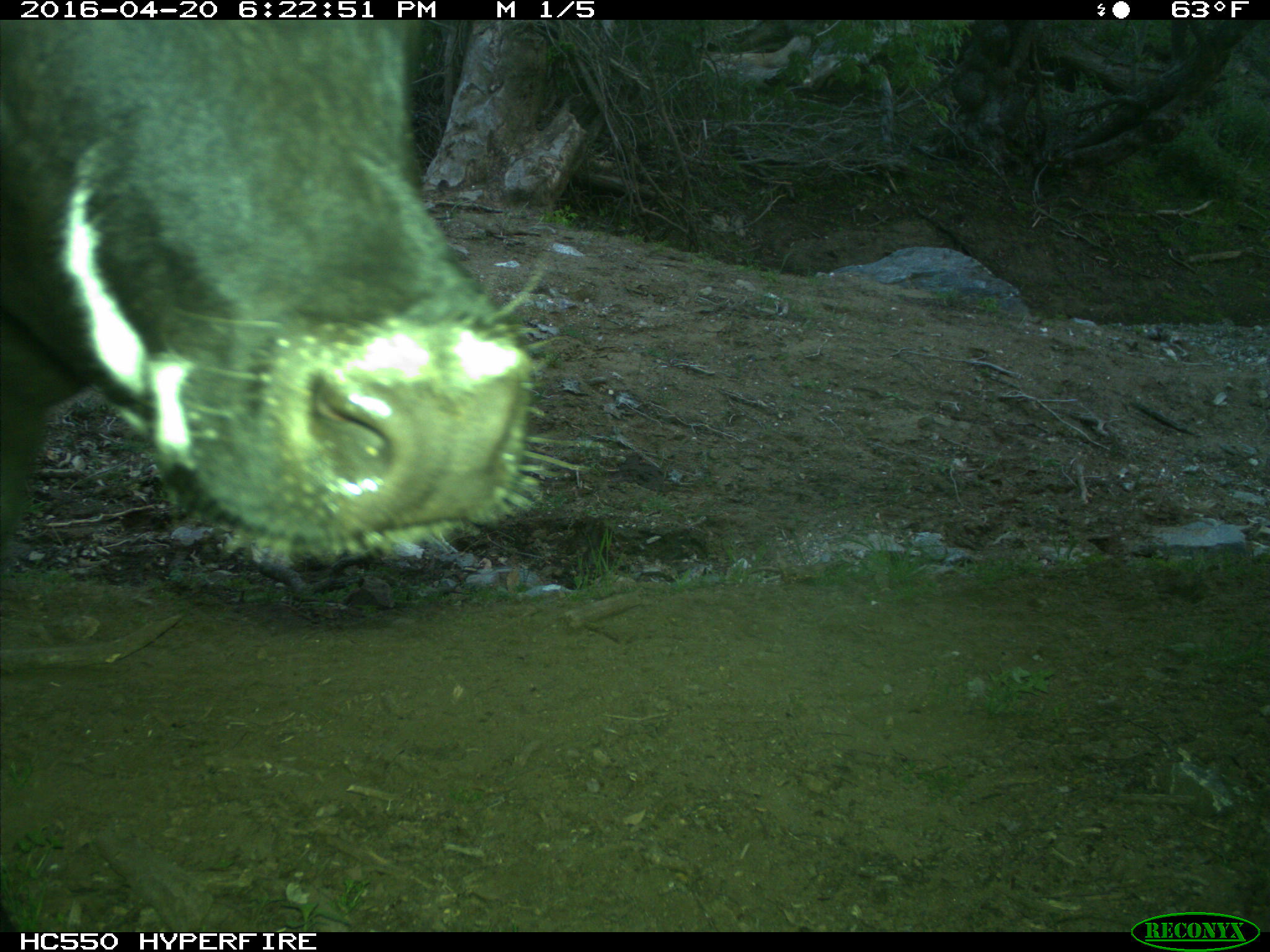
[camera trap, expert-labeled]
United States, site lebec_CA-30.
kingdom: Animalia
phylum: Chordata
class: Mammalia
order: Artiodactyla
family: Bovidae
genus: Bos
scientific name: Bos taurus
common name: domestic cow